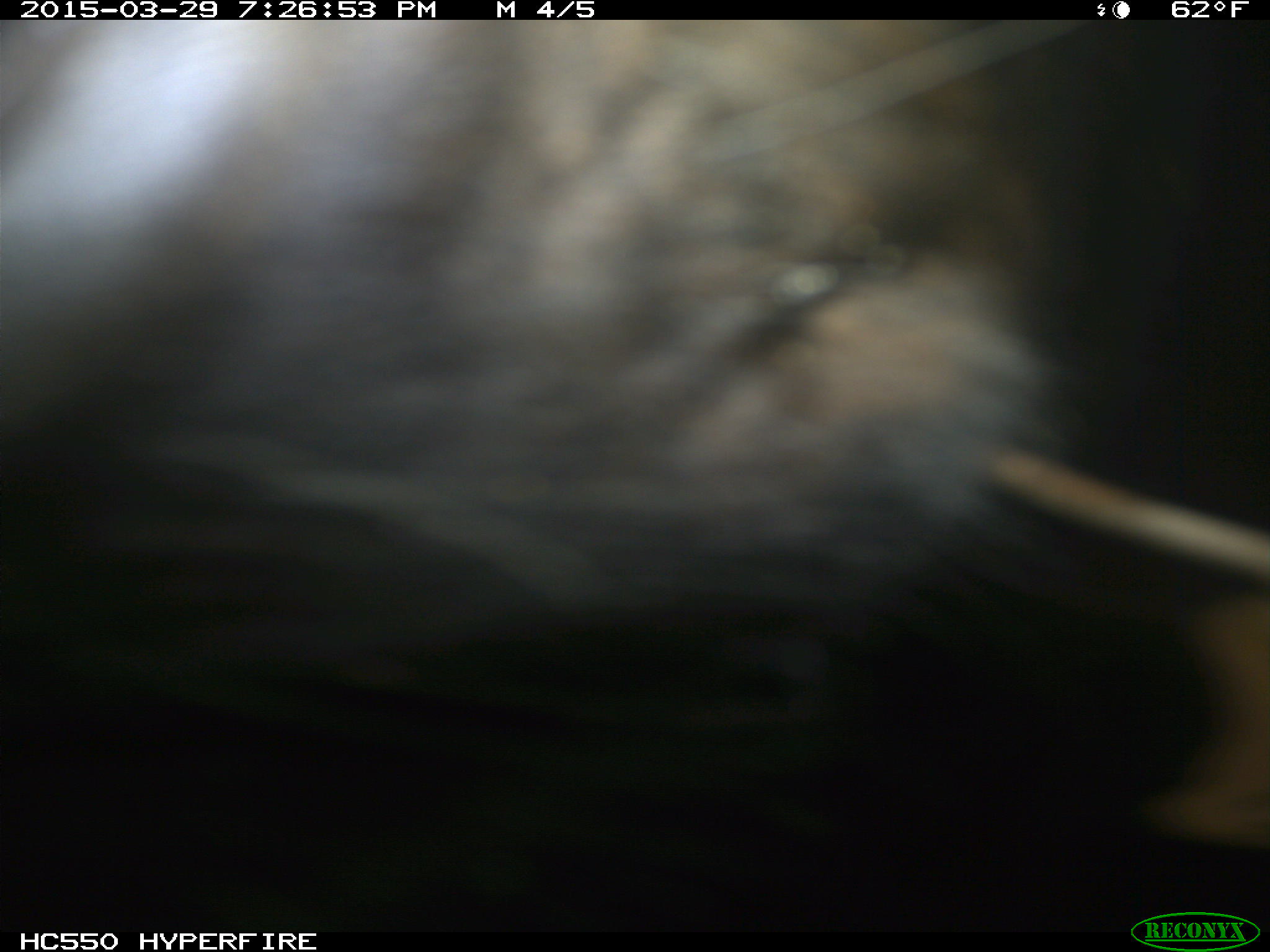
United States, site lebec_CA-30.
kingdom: Animalia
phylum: Chordata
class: Mammalia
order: Artiodactyla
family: Bovidae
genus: Bos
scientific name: Bos taurus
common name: domestic cow